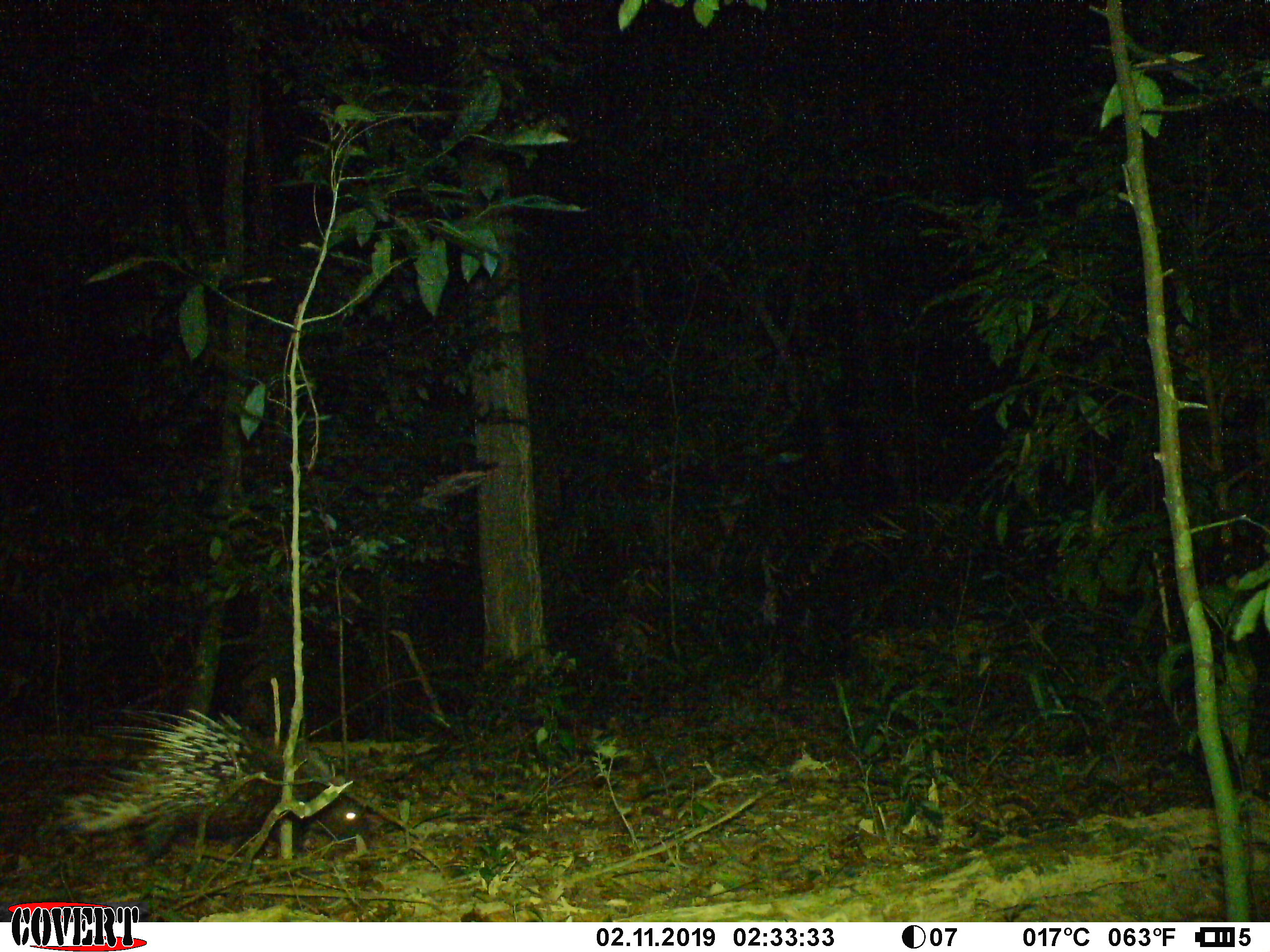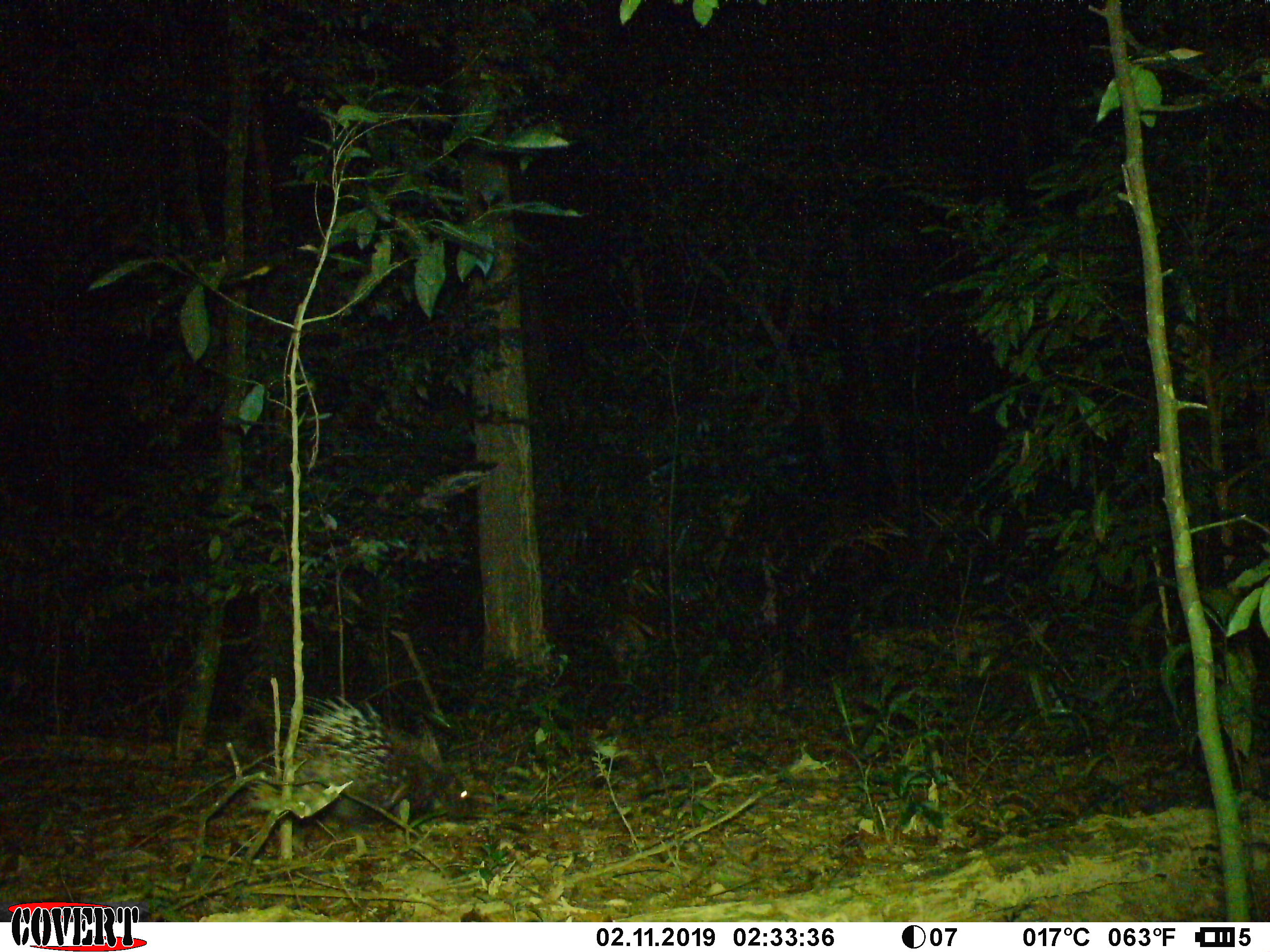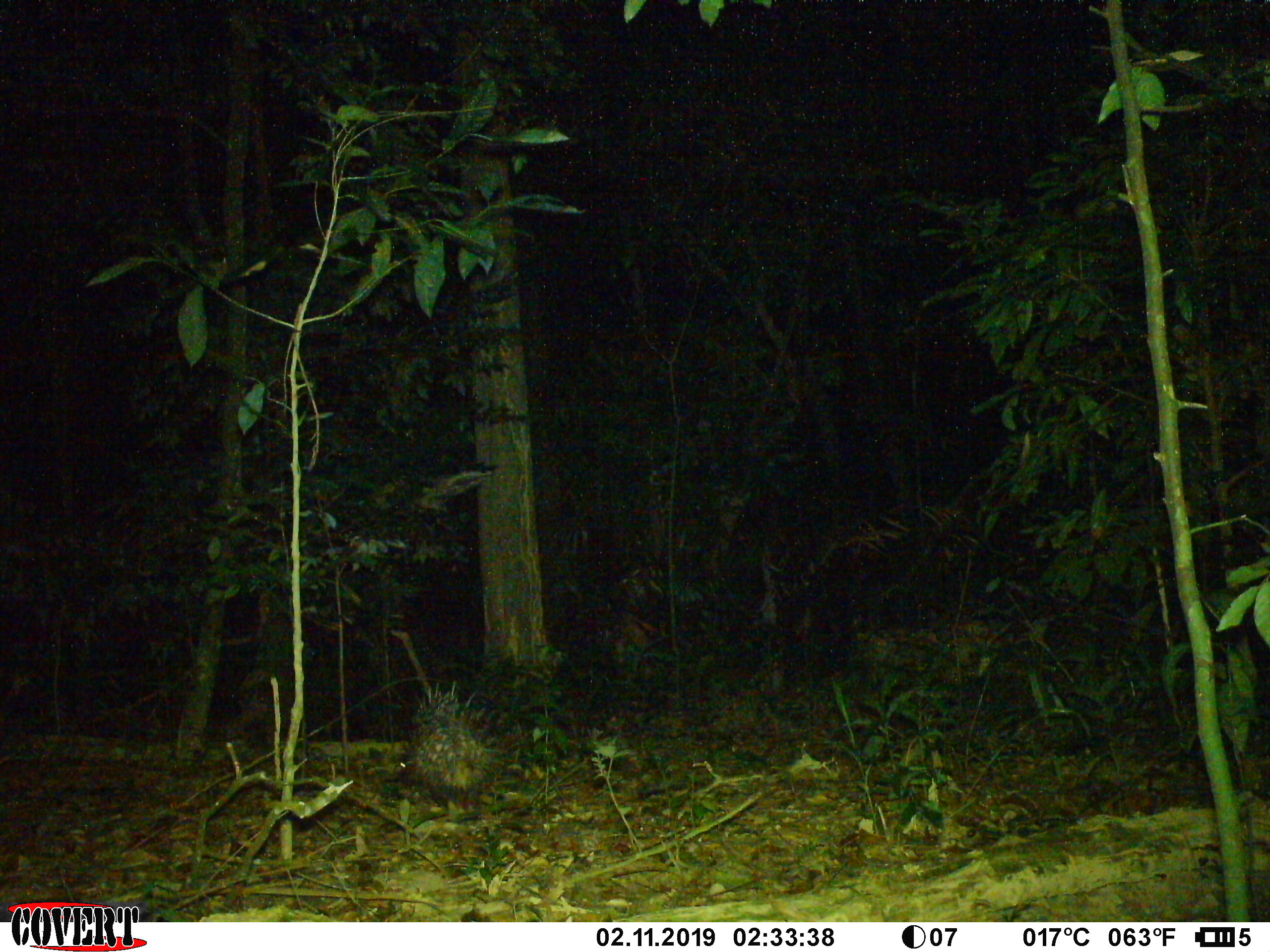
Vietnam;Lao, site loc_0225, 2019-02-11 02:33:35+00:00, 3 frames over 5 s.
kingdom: Animalia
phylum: Chordata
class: Mammalia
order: Rodentia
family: Hystricidae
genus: Hystrix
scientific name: Hystrix brachyura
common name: malayan porcupine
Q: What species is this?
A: Malayan porcupine (Hystrix brachyura).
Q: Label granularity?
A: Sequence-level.